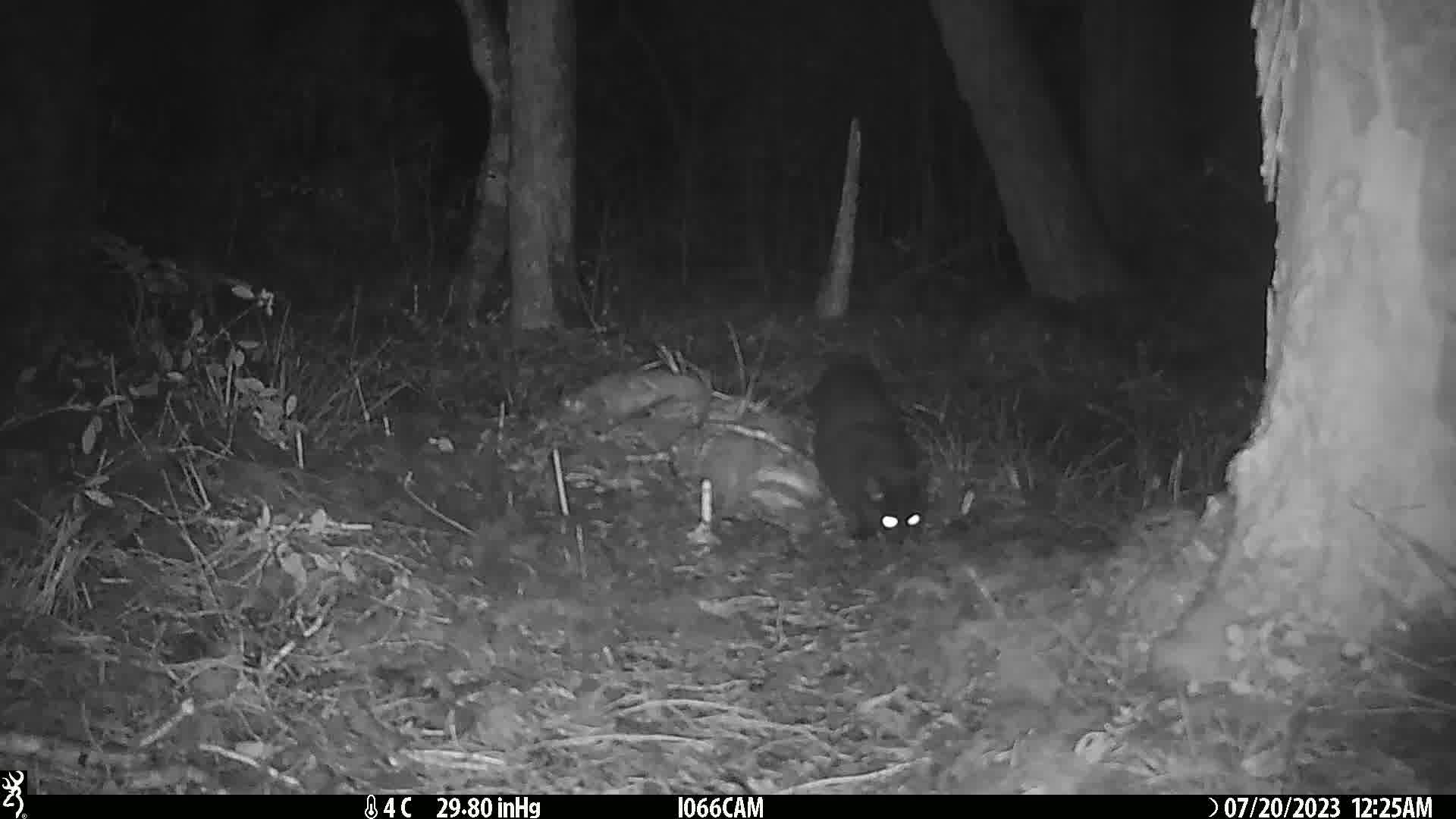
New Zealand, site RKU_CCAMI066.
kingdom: Animalia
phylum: Chordata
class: Mammalia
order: Carnivora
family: Felidae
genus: Felis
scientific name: Felis catus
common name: domestic cat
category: cat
Cat (domestic cat) (Felis catus).